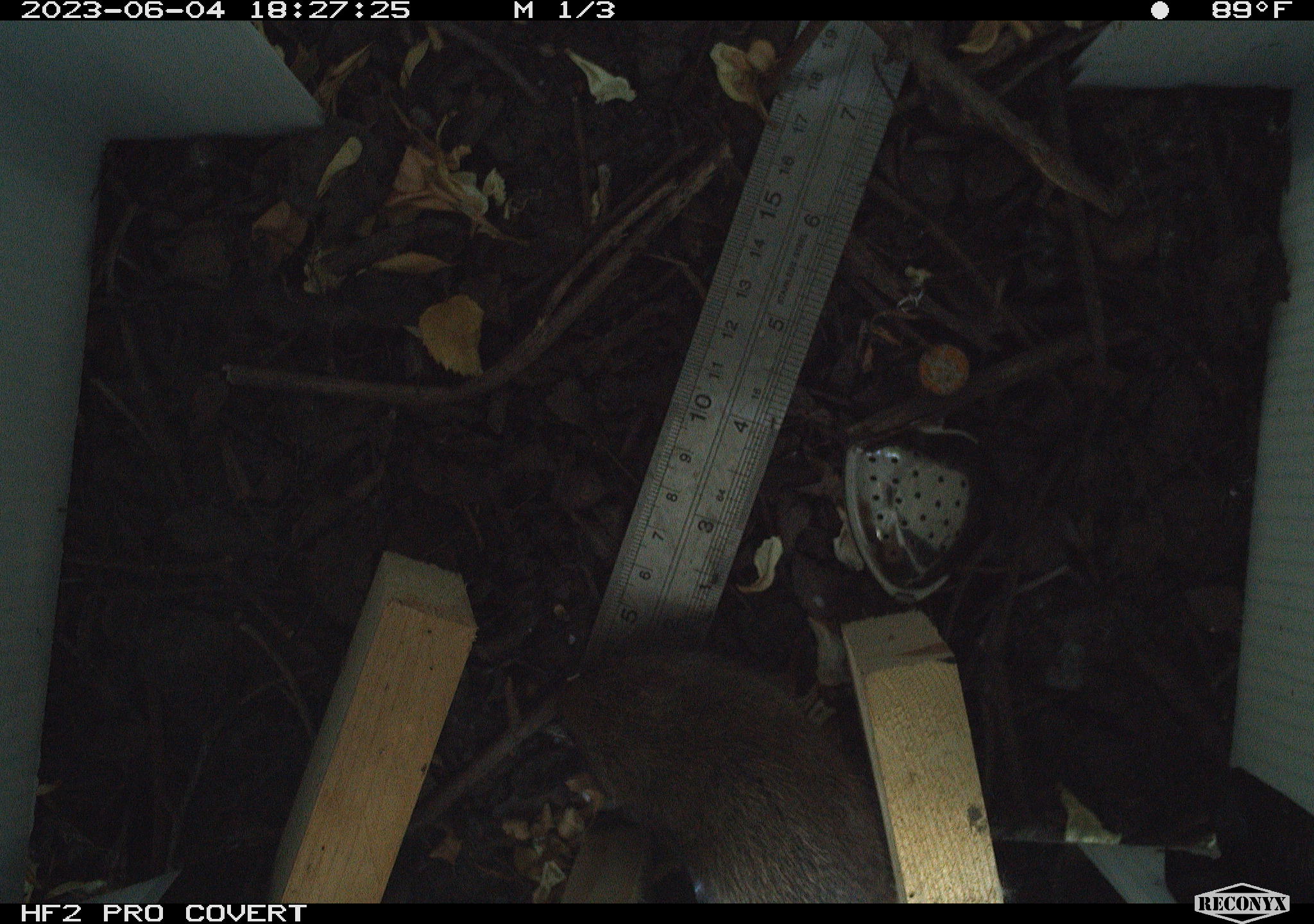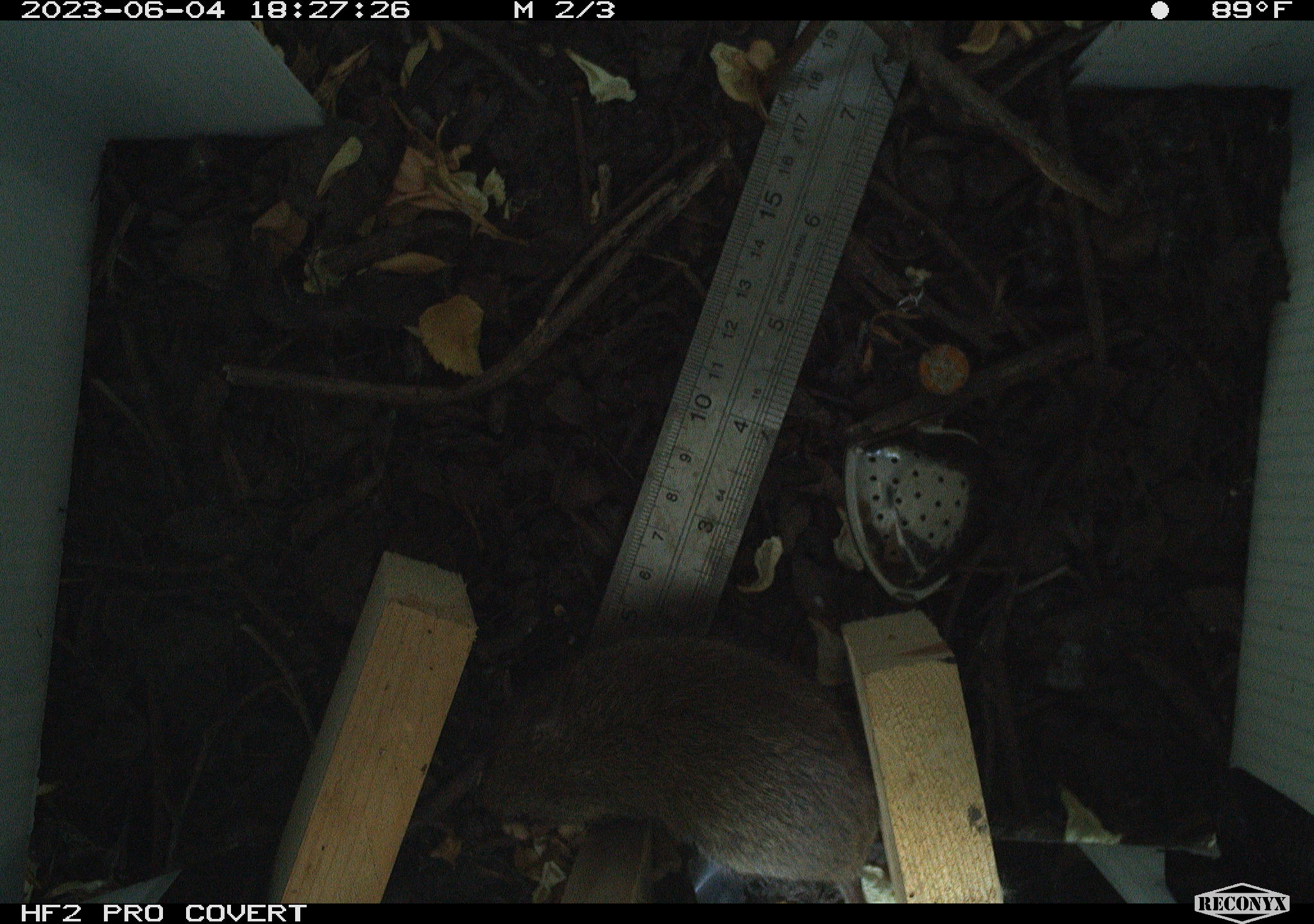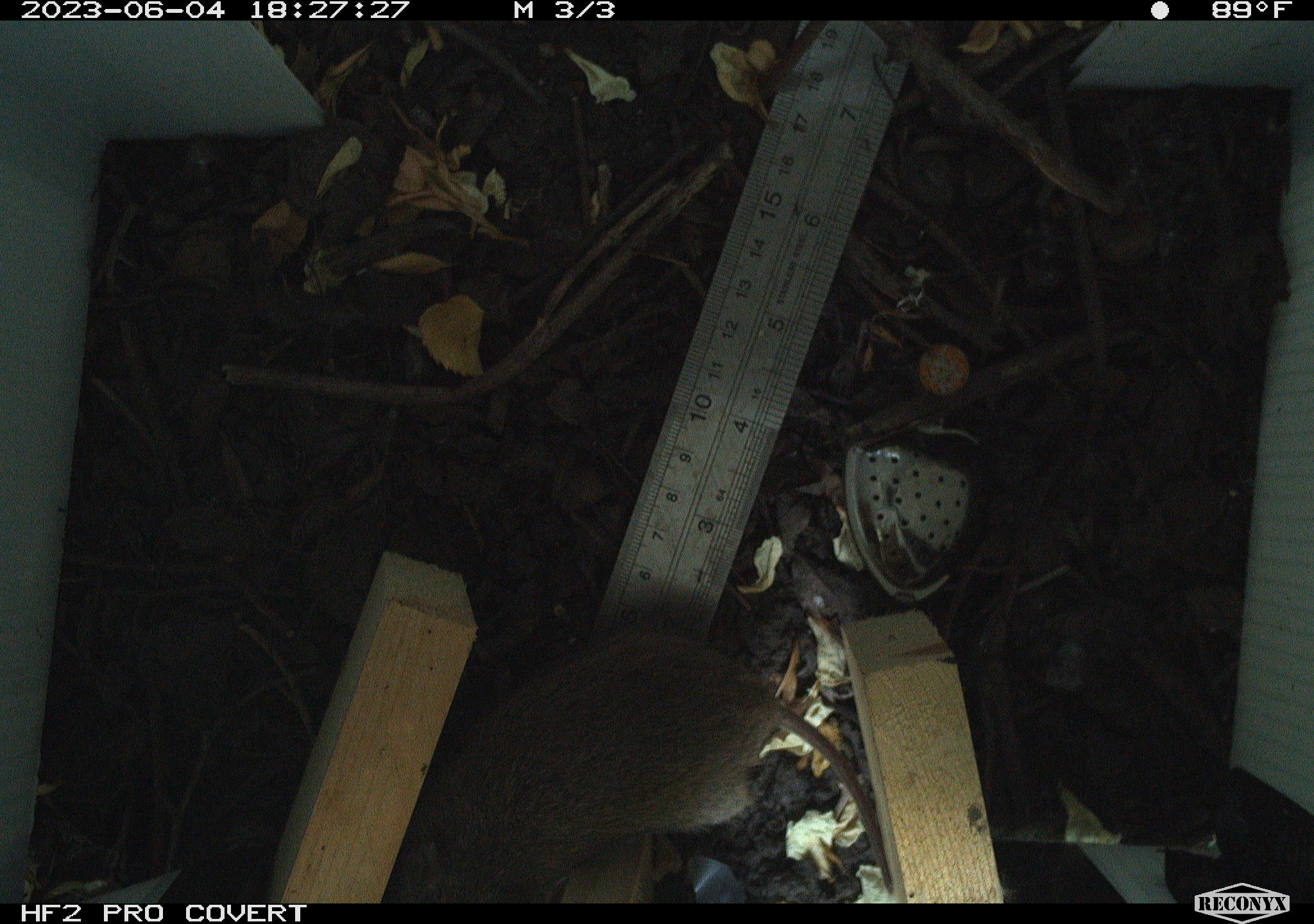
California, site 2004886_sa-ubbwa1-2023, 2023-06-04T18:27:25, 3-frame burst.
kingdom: Animalia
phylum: Chordata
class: Mammalia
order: Rodentia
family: Cricetidae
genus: Microtus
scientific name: Microtus californicus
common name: california vole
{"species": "california vole (Microtus californicus)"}